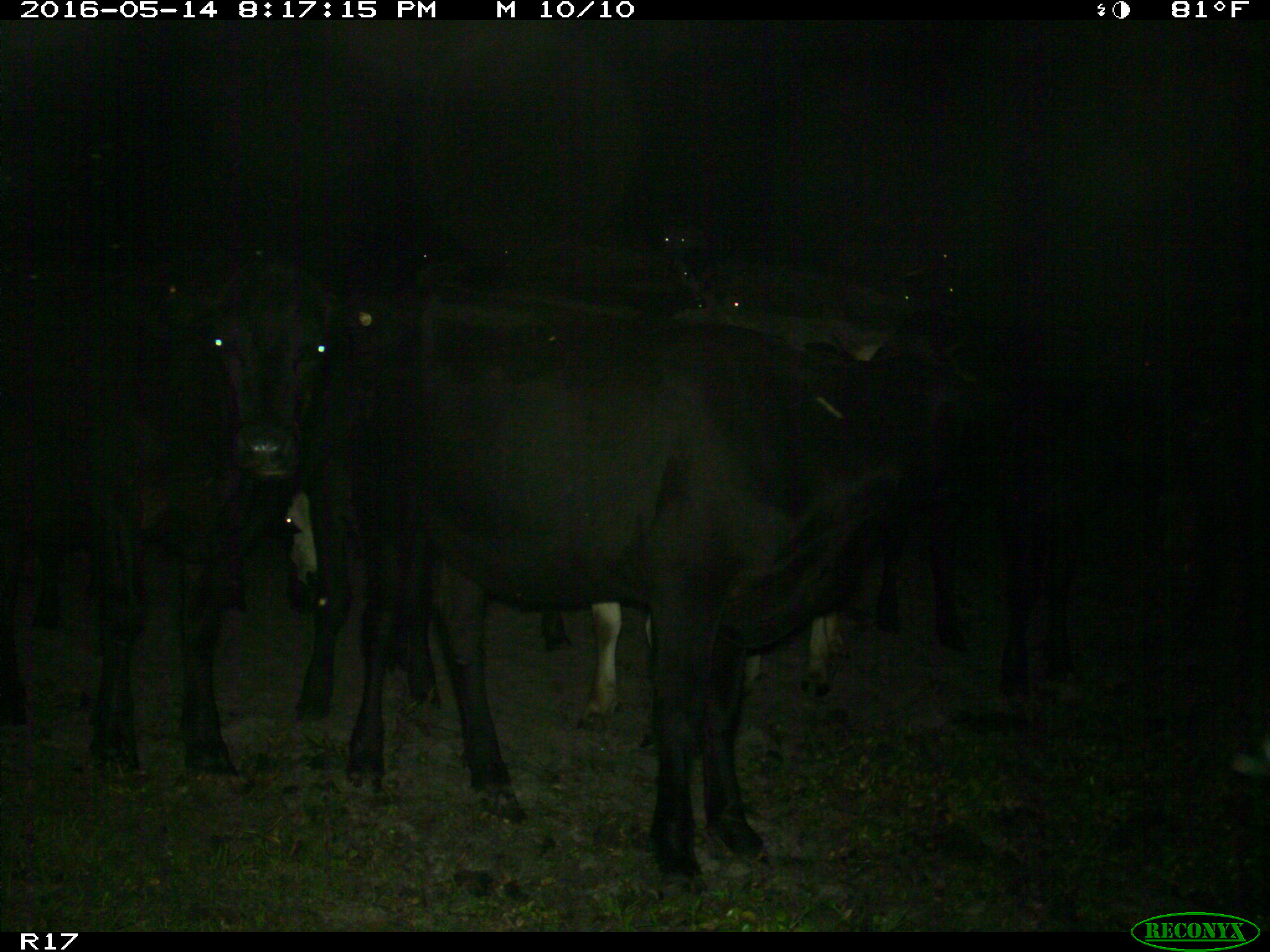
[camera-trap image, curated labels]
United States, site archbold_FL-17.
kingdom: Animalia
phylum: Chordata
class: Mammalia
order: Artiodactyla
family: Bovidae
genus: Bos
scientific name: Bos taurus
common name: domestic cow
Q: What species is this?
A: Bos taurus (domestic cow).